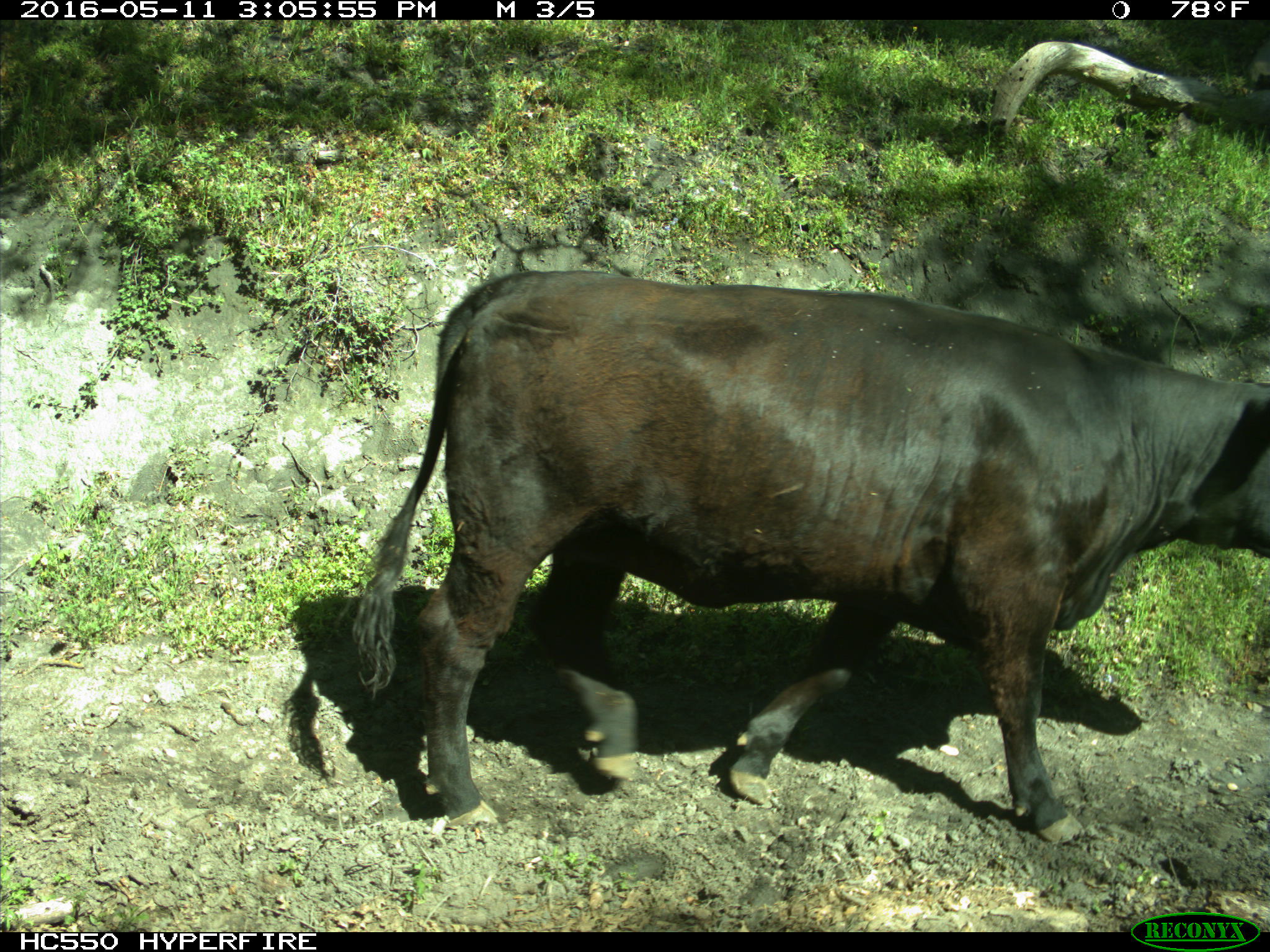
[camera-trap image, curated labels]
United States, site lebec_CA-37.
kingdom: Animalia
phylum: Chordata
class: Mammalia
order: Artiodactyla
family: Bovidae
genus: Bos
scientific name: Bos taurus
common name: domestic cow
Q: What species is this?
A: Bos taurus (domestic cow).